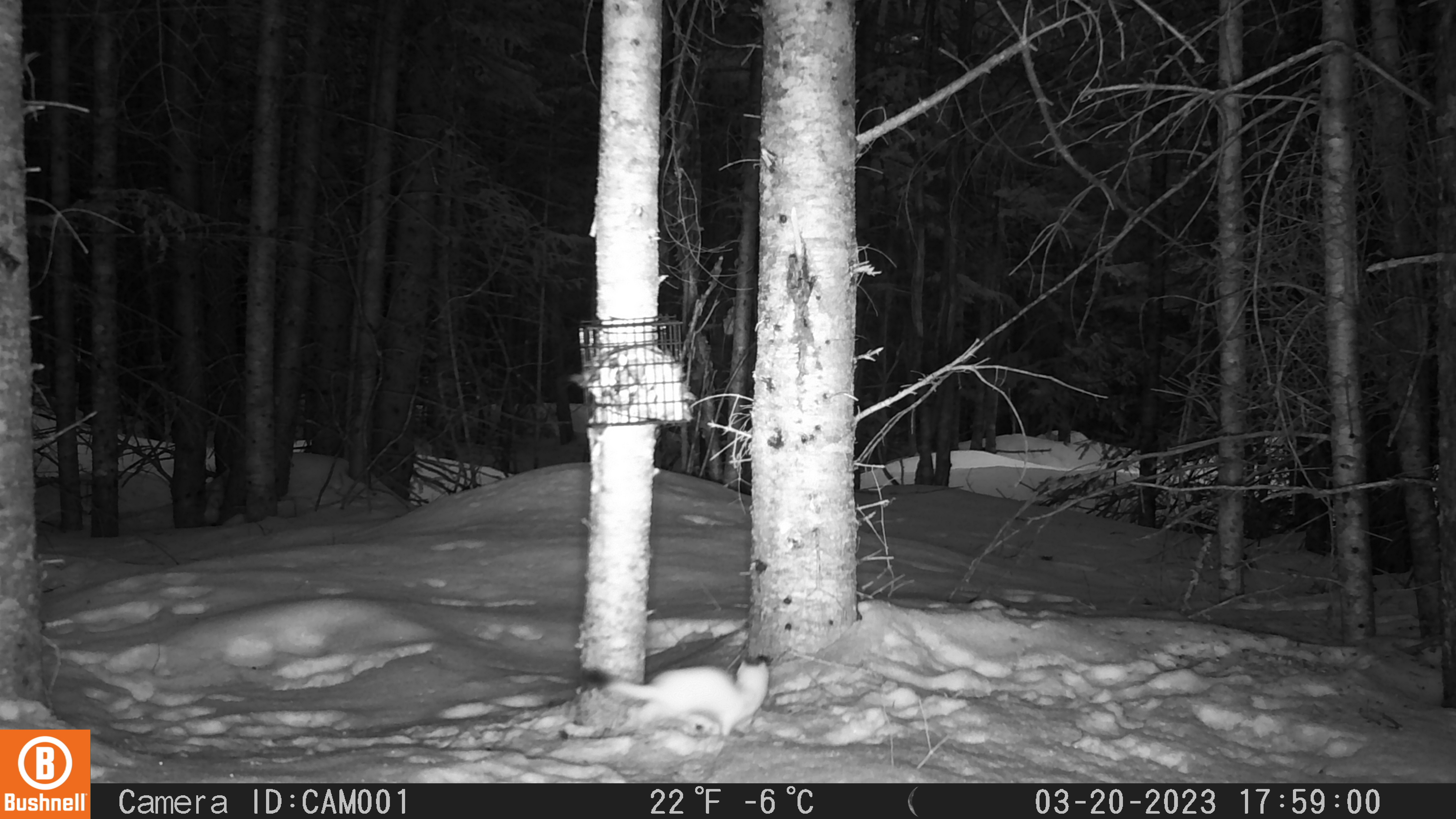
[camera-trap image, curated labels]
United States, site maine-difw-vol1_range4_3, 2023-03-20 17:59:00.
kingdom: Animalia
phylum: Chordata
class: Mammalia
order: Carnivora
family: Mustelidae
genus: Mustela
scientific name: Mustela richardsonii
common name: short-tailed weasel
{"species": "short-tailed weasel (Mustela richardsonii)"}